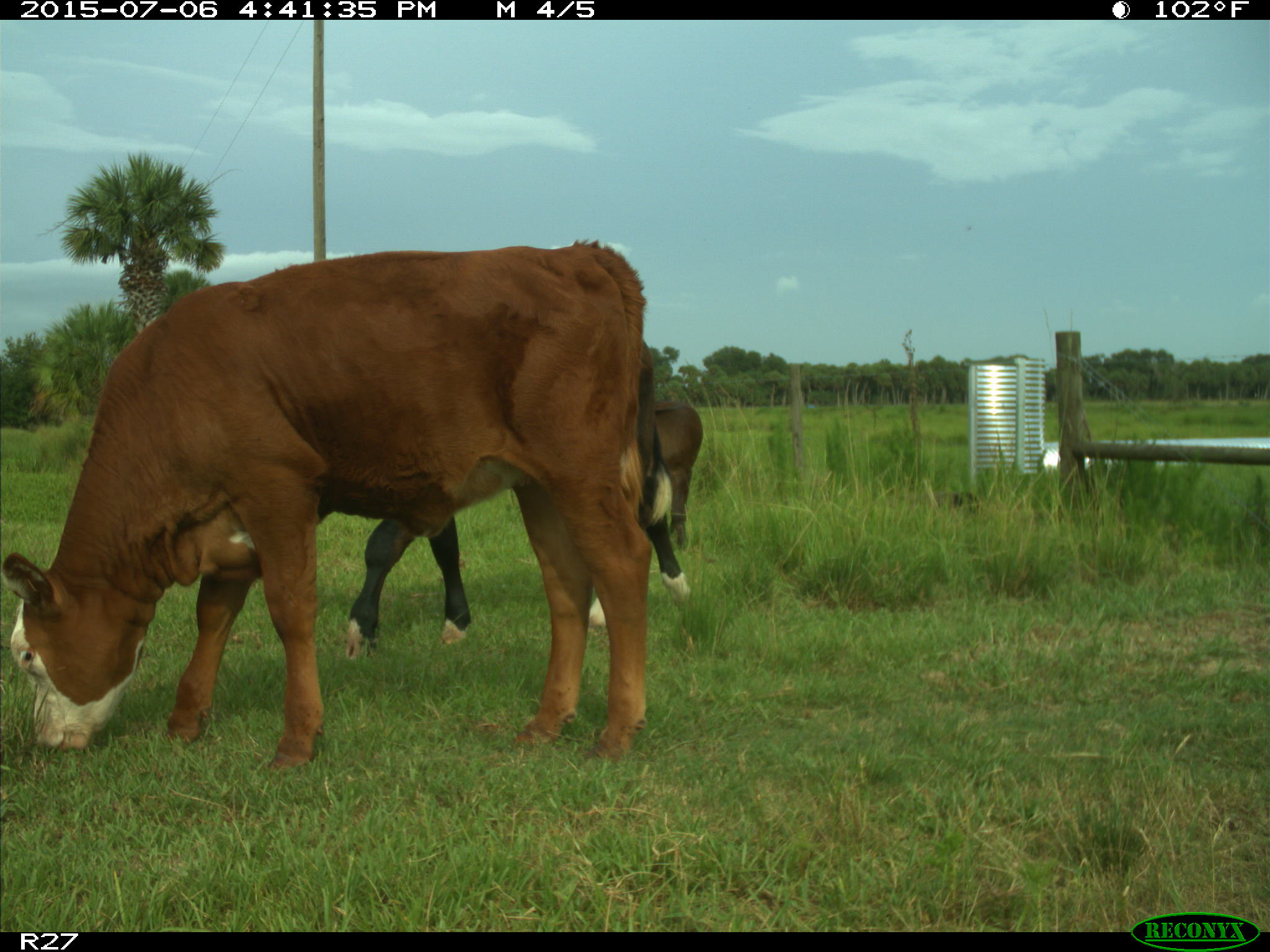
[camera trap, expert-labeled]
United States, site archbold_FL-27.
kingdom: Animalia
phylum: Chordata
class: Mammalia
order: Artiodactyla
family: Bovidae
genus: Bos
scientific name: Bos taurus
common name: domestic cow